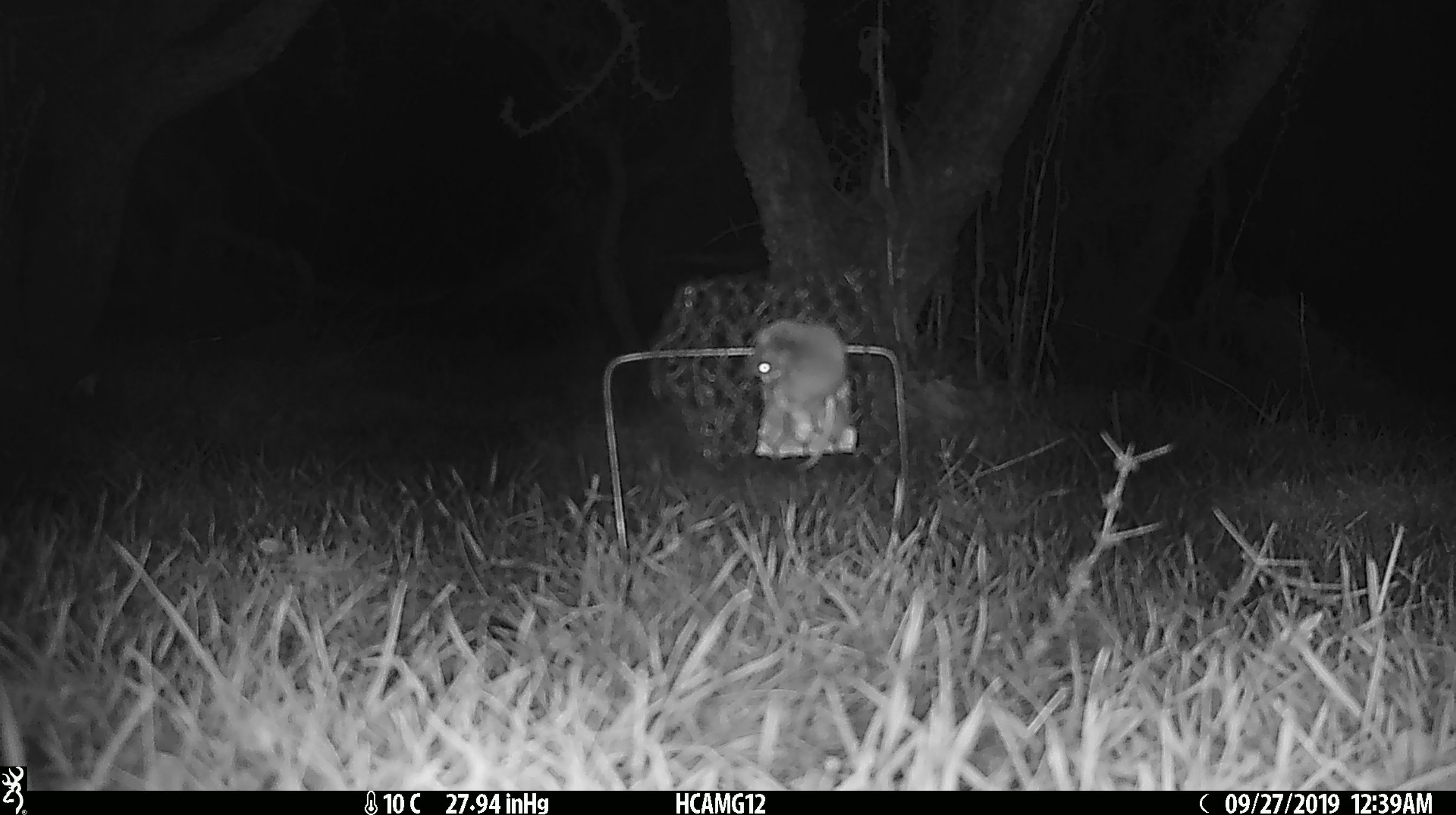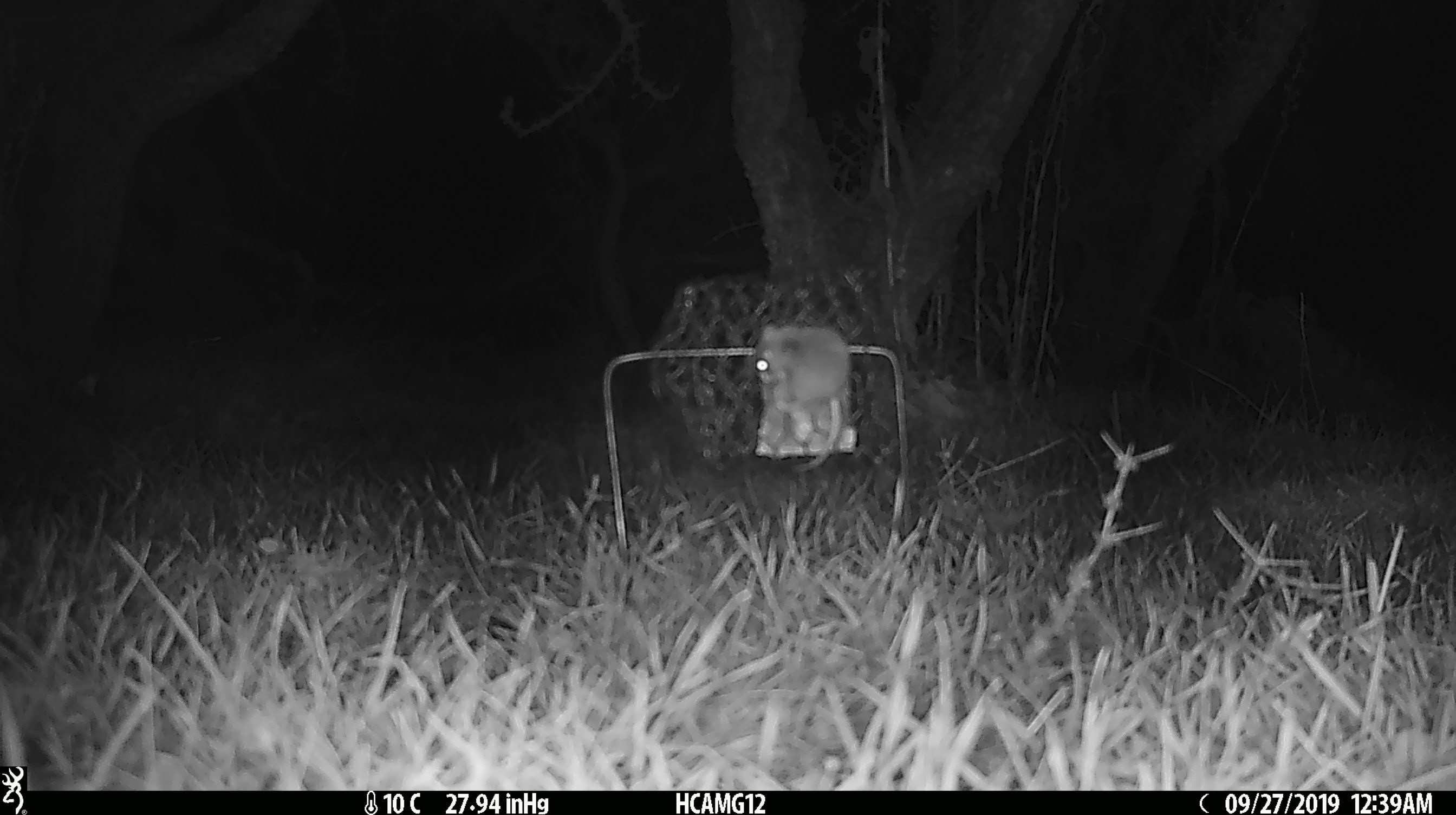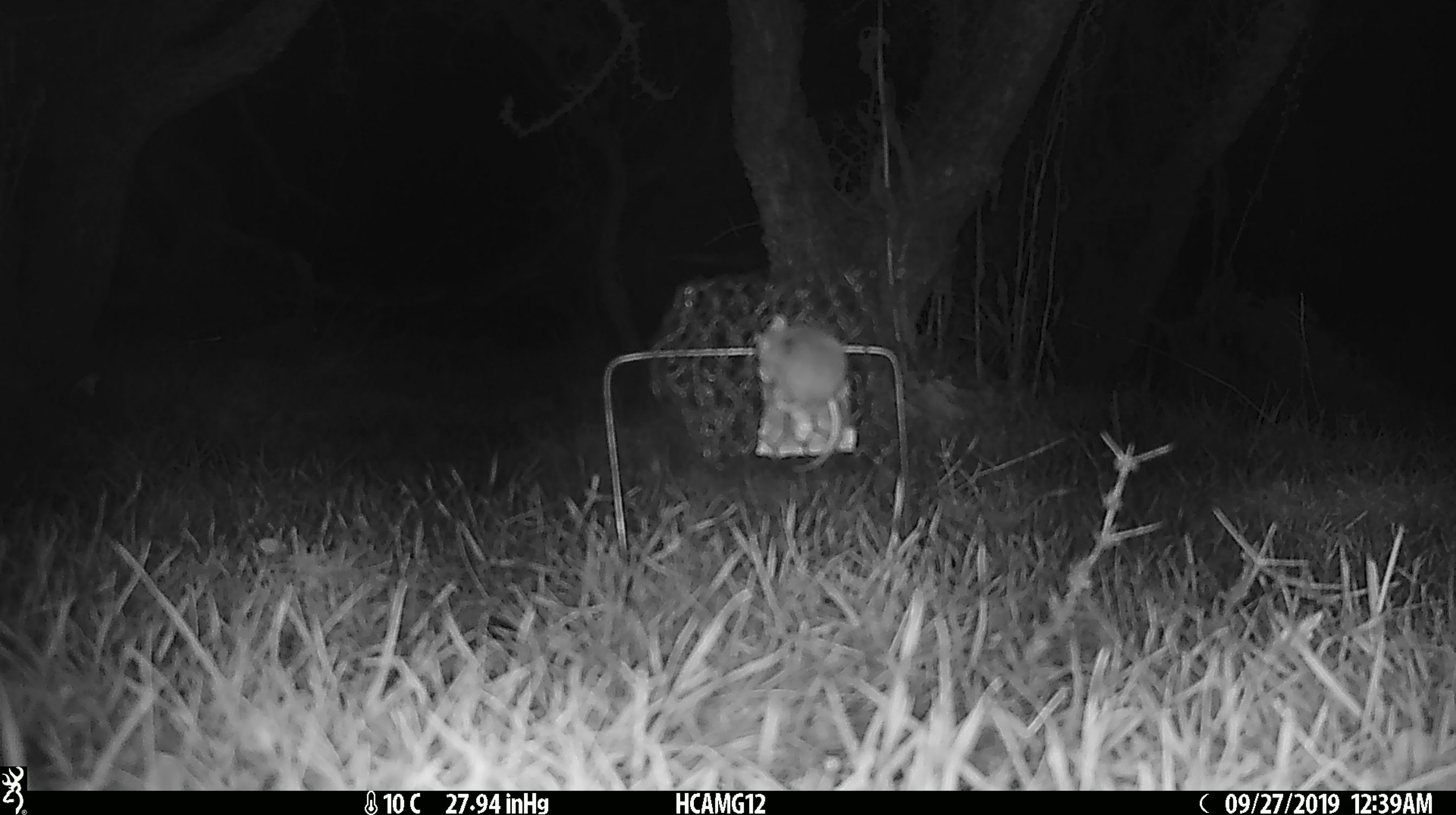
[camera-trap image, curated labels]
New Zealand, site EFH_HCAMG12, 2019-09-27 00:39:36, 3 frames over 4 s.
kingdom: Animalia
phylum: Chordata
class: Mammalia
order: Rodentia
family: Muridae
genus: Mus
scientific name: Mus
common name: mouse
Mouse (Mus).